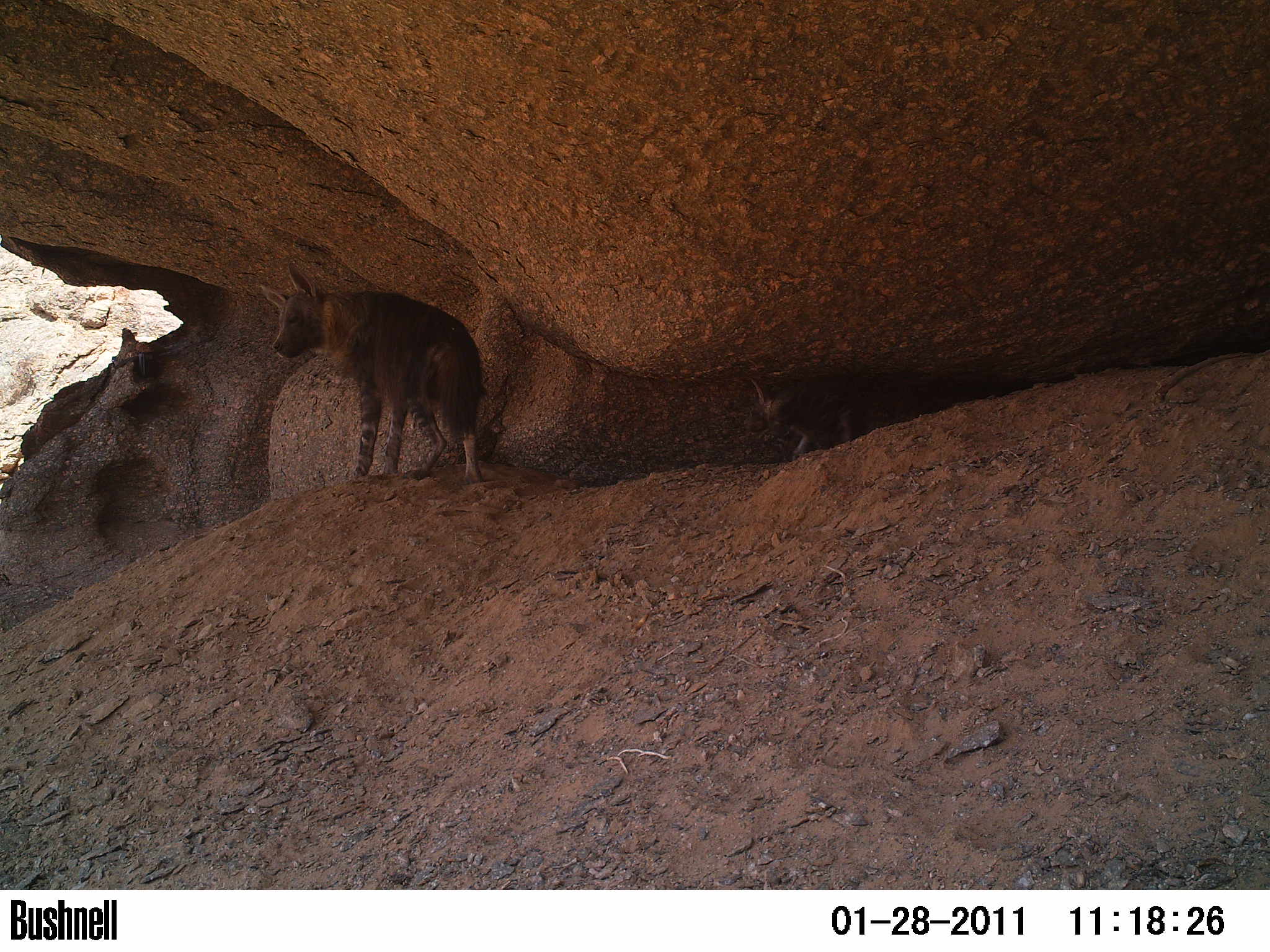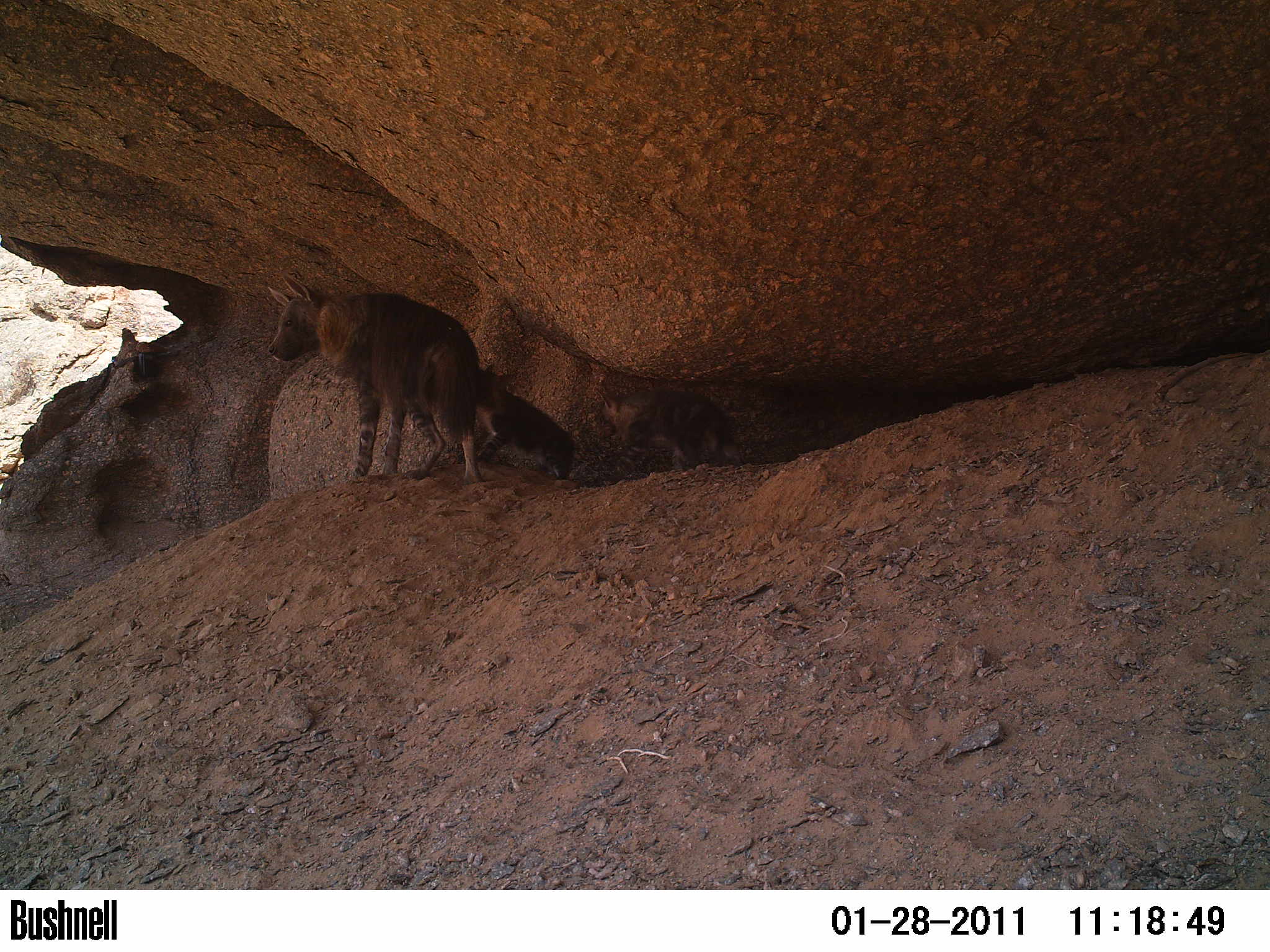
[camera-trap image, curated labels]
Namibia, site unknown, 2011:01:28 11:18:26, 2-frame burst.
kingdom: Animalia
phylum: Chordata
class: Mammalia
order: Carnivora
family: Hyaenidae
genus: Parahyaena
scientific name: Parahyaena brunnea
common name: brown hyena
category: hyaena brunnea